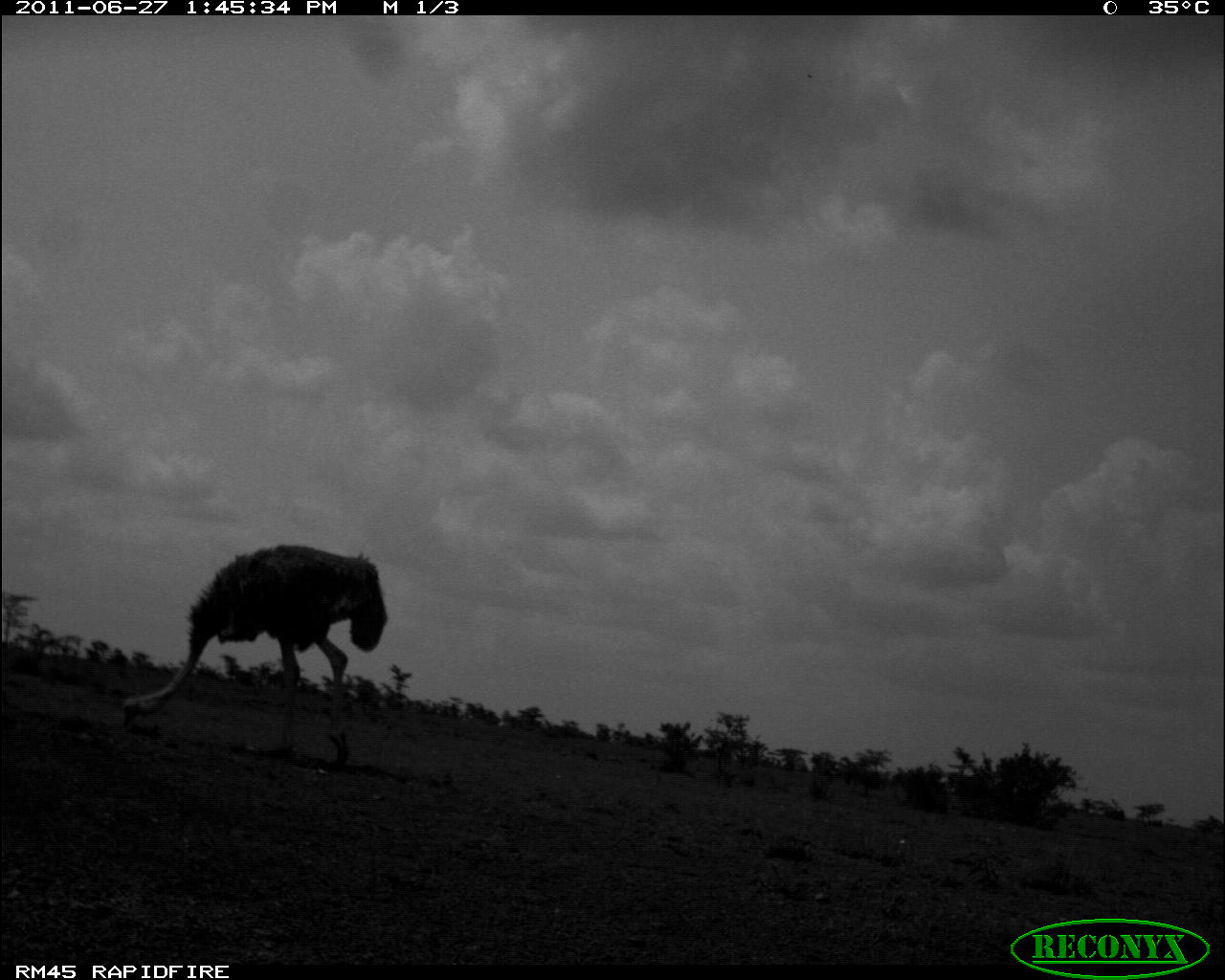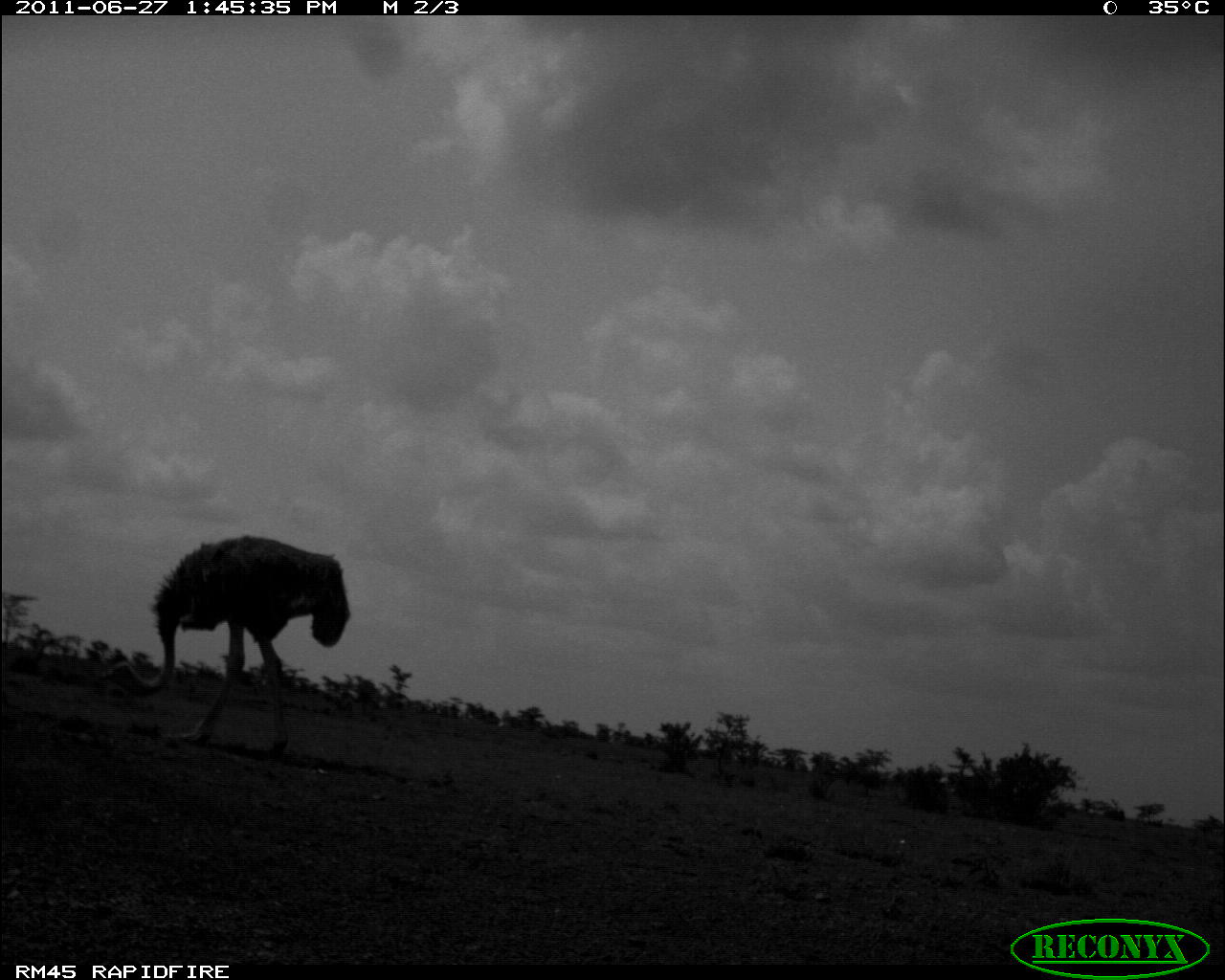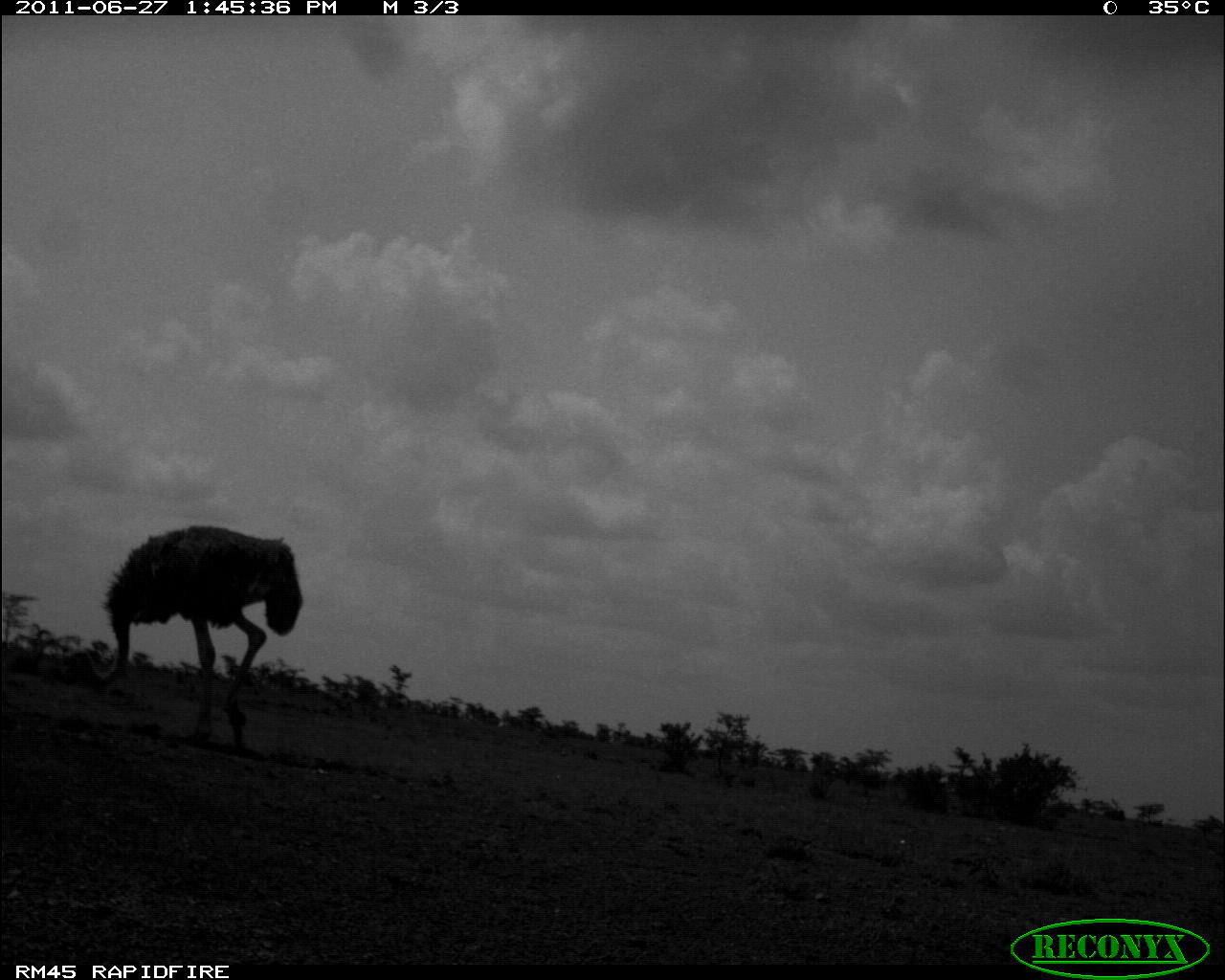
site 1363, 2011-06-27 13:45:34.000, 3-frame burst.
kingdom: Animalia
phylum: Chordata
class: Aves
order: Struthioniformes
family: Struthionidae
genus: Struthio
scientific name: Struthio camelus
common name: common ostrich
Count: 1.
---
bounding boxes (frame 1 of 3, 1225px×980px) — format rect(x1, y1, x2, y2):
struthio camelus: rect(122, 542, 388, 771)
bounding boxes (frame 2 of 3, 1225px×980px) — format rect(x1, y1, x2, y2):
struthio camelus: rect(98, 535, 350, 758)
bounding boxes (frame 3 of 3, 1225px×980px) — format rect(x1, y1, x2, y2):
struthio camelus: rect(39, 524, 303, 756)